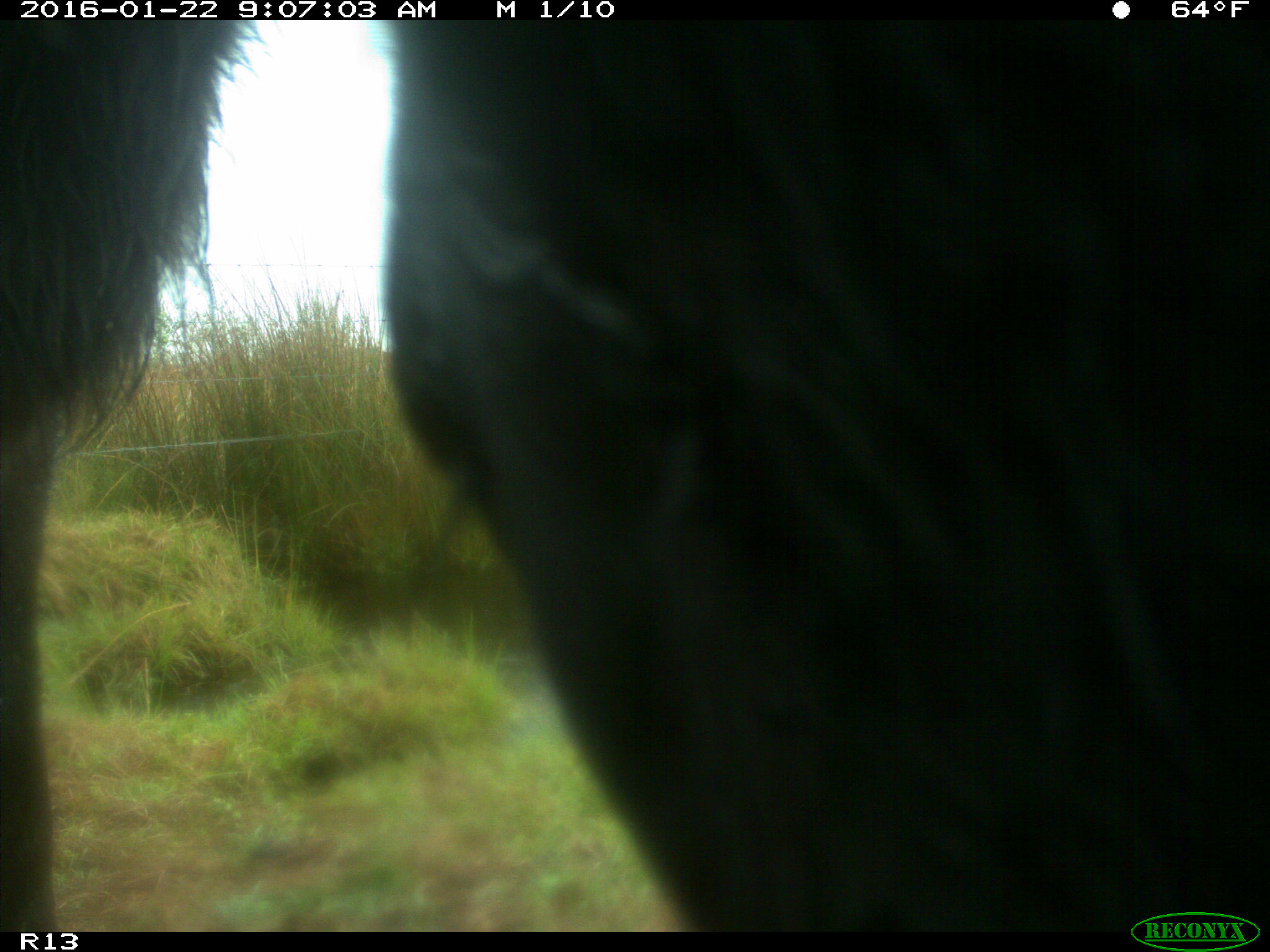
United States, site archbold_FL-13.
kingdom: Animalia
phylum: Chordata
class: Mammalia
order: Artiodactyla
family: Bovidae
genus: Bos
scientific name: Bos taurus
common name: domestic cow